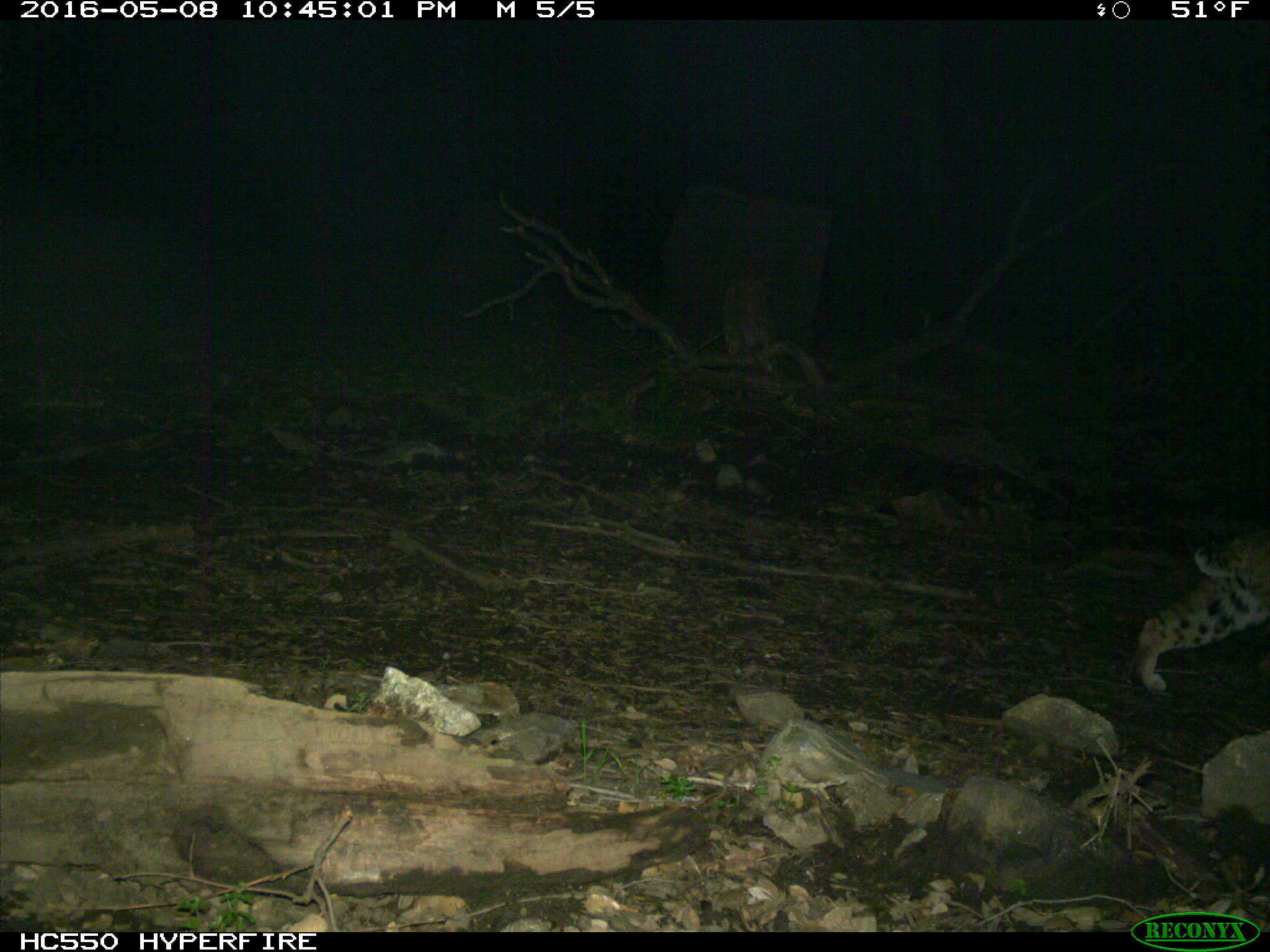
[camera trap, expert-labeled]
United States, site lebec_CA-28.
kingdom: Animalia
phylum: Chordata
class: Mammalia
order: Carnivora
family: Felidae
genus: Lynx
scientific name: Lynx rufus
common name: bobcat